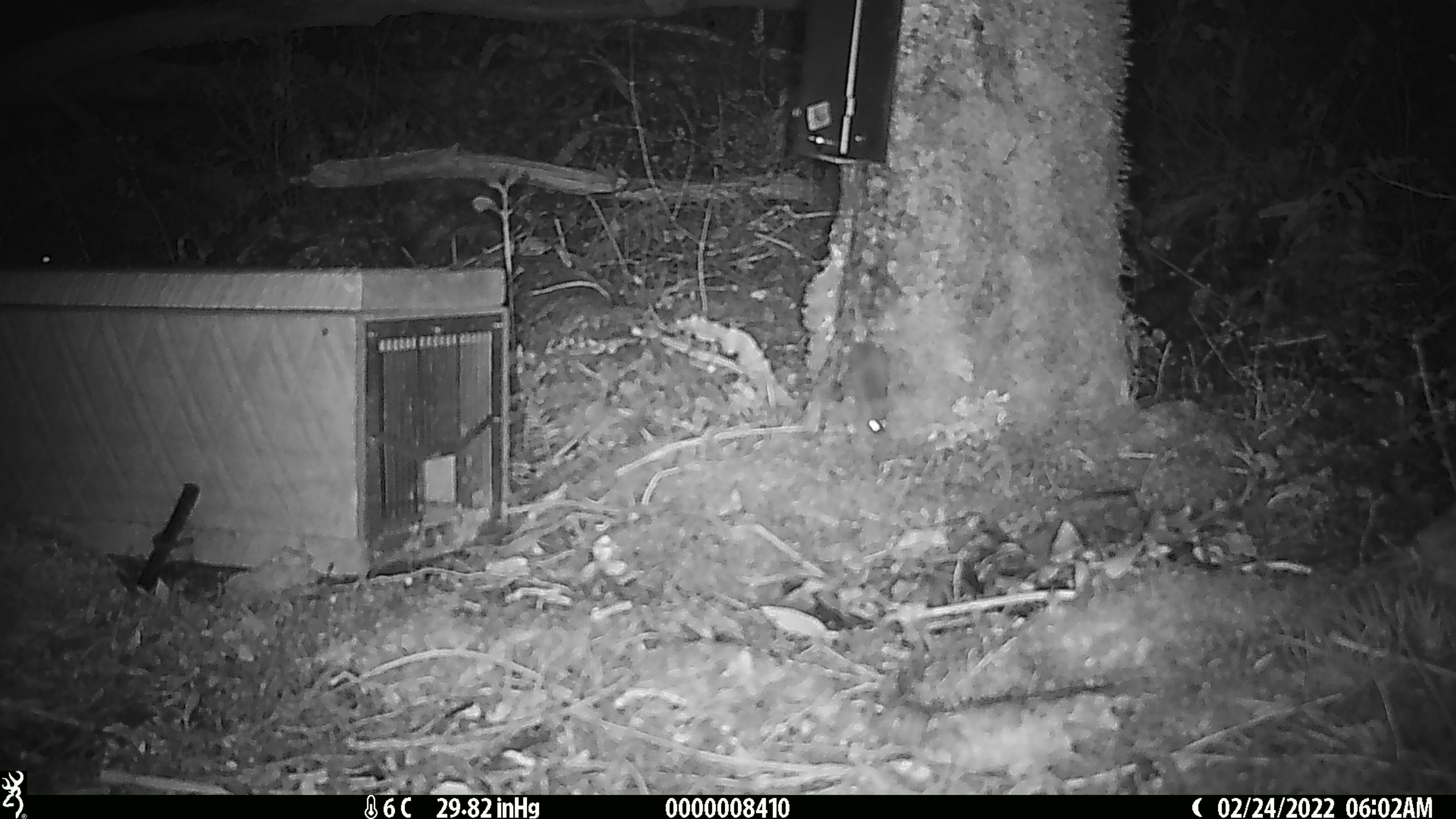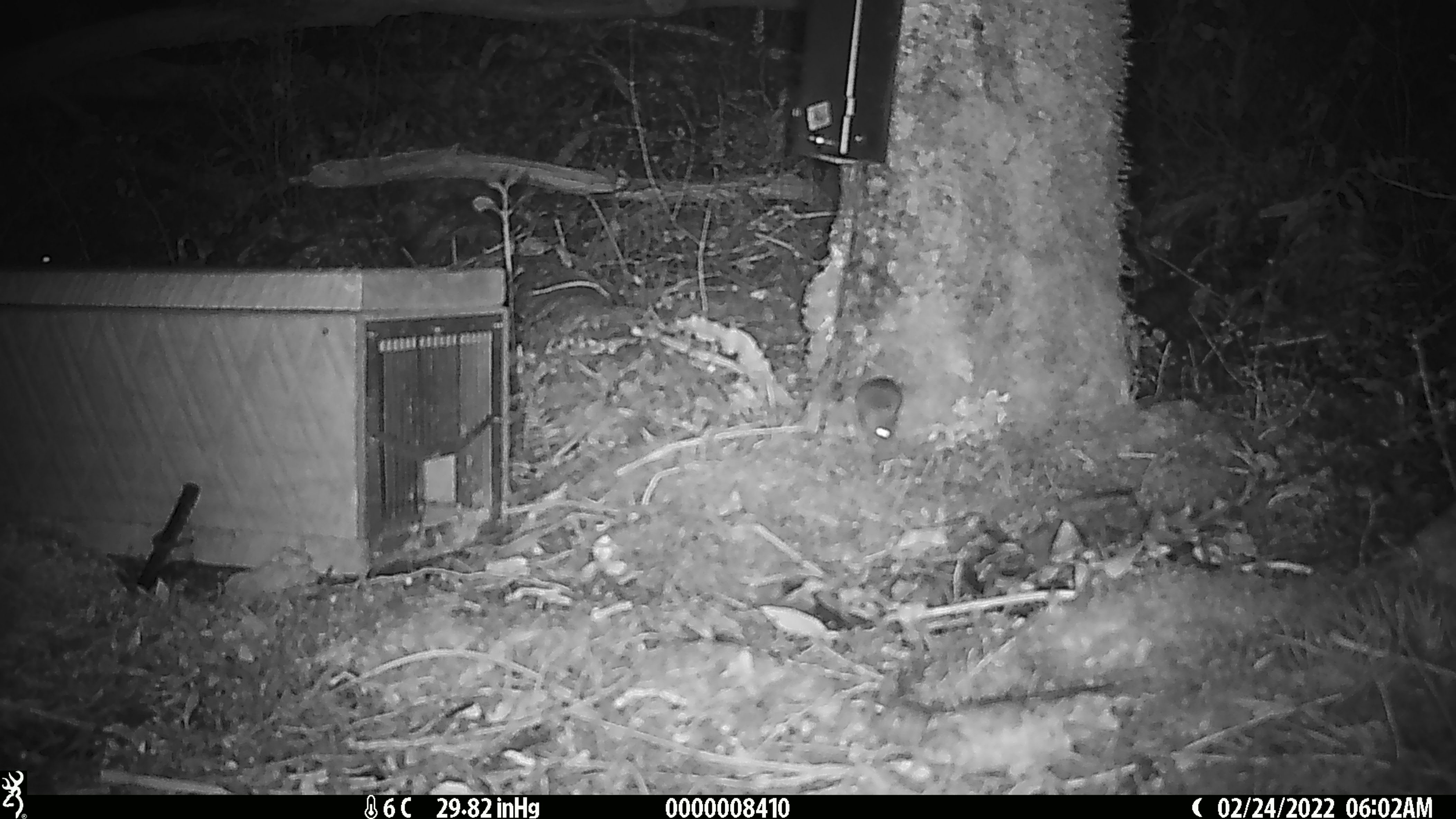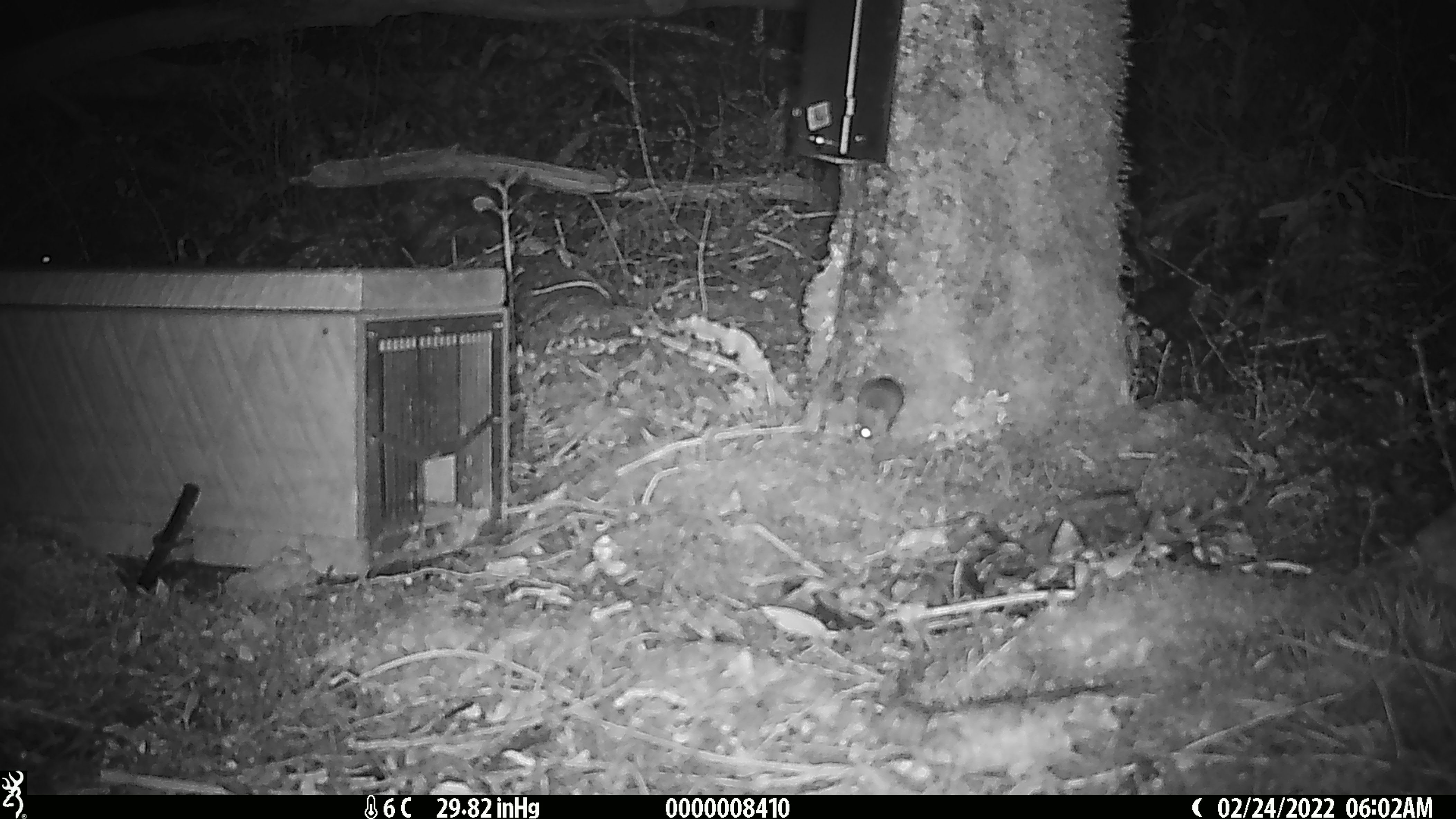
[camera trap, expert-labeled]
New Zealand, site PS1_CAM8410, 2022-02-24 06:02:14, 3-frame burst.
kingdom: Animalia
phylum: Chordata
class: Mammalia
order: Rodentia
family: Muridae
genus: Mus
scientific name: Mus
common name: mouse